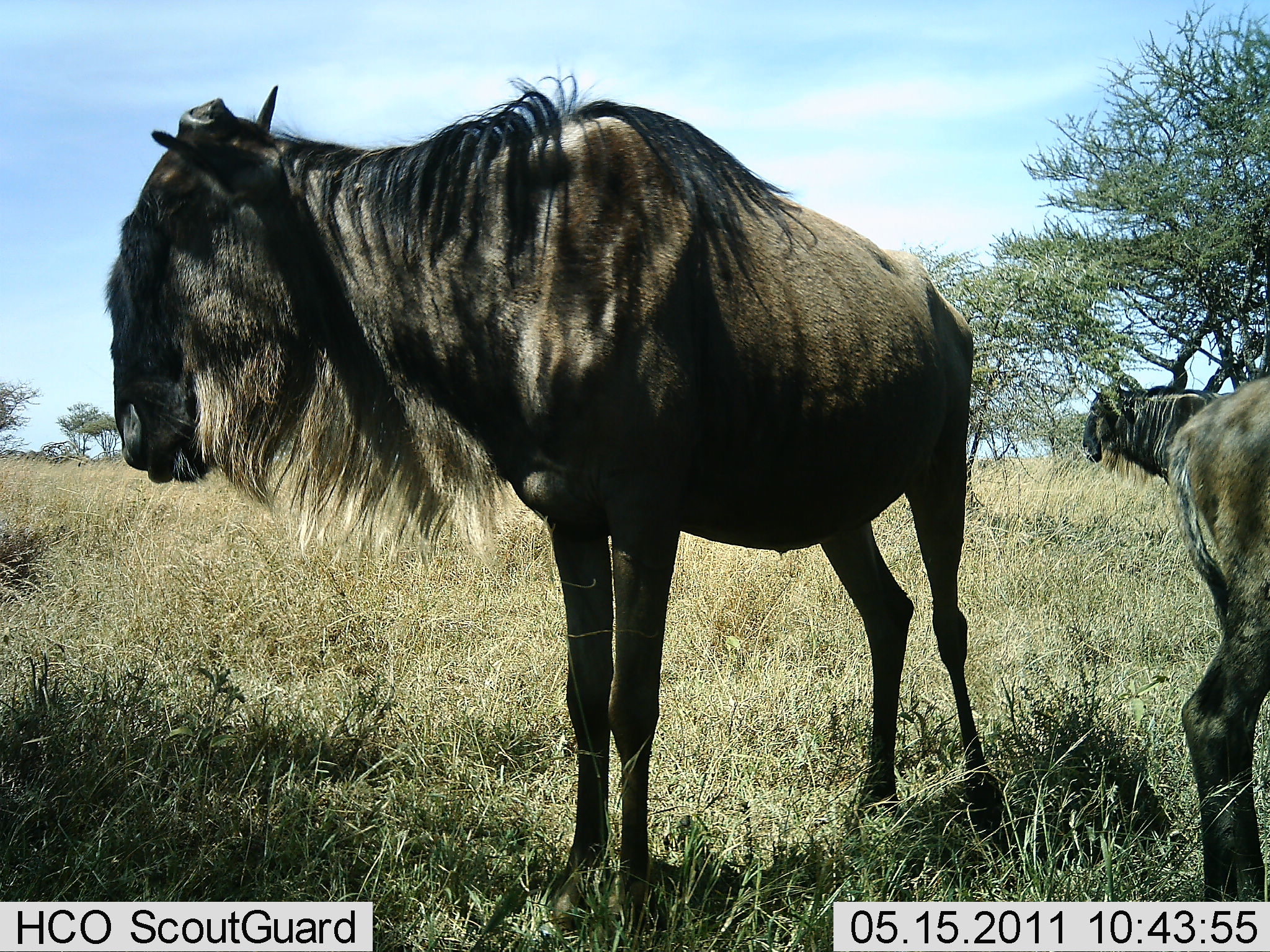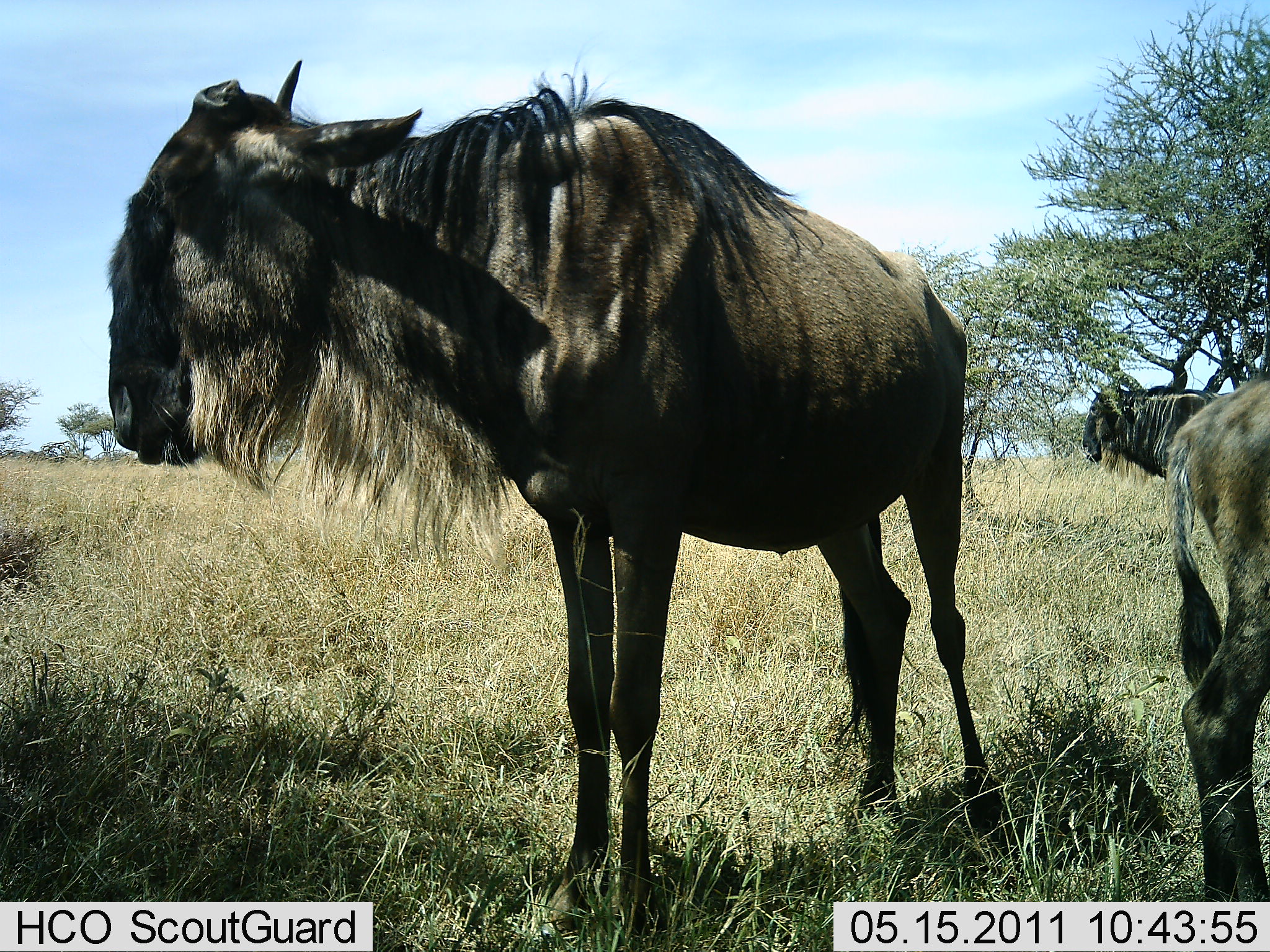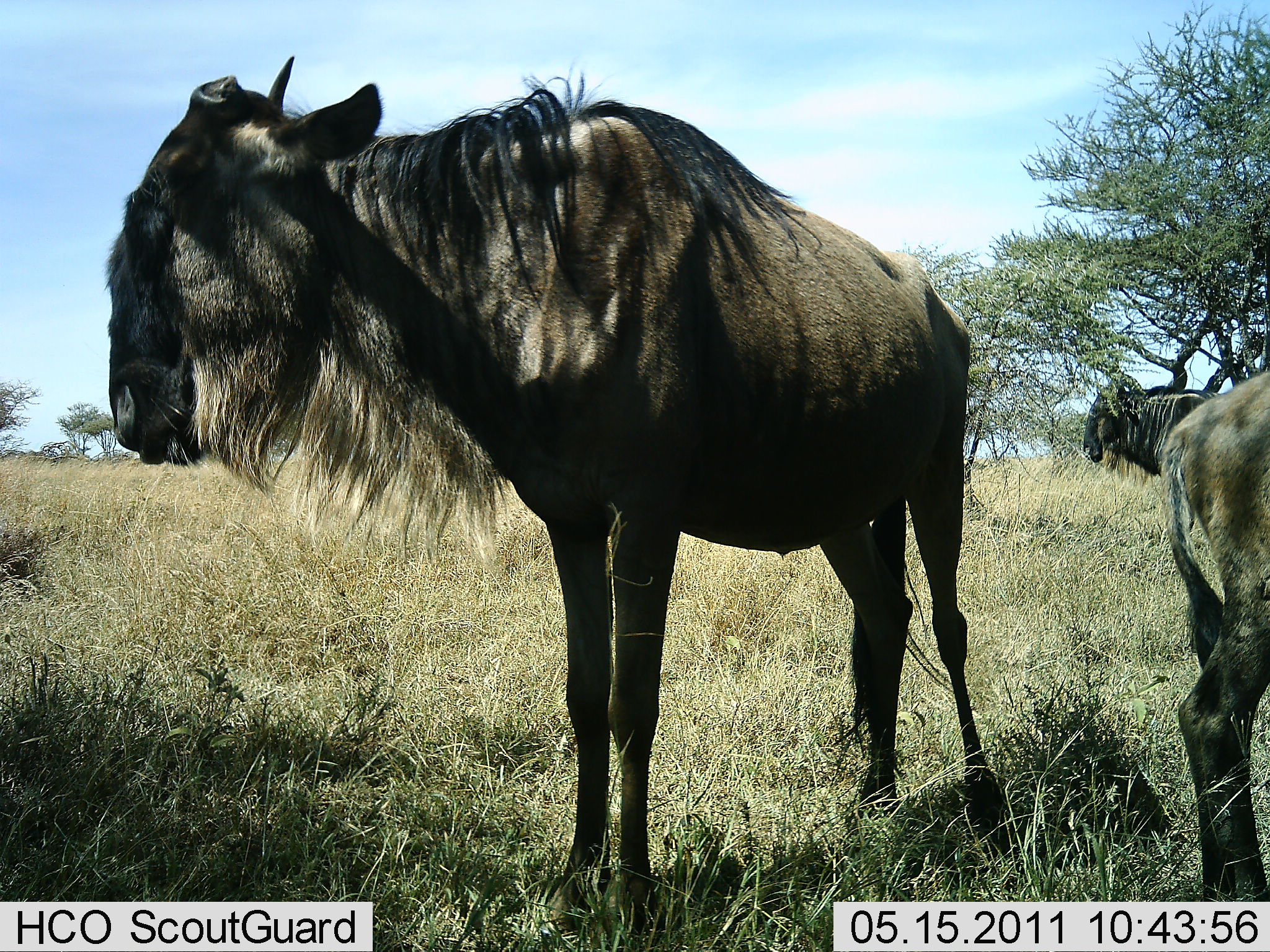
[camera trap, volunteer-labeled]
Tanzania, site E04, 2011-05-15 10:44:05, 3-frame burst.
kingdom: Animalia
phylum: Chordata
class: Mammalia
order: Artiodactyla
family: Bovidae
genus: Connochaetes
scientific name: Connochaetes taurinus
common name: blue wildebeest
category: wildebeest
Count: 3.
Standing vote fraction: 91%.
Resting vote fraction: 9%.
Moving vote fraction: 0%.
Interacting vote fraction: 0%.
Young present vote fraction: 9%.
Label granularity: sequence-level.